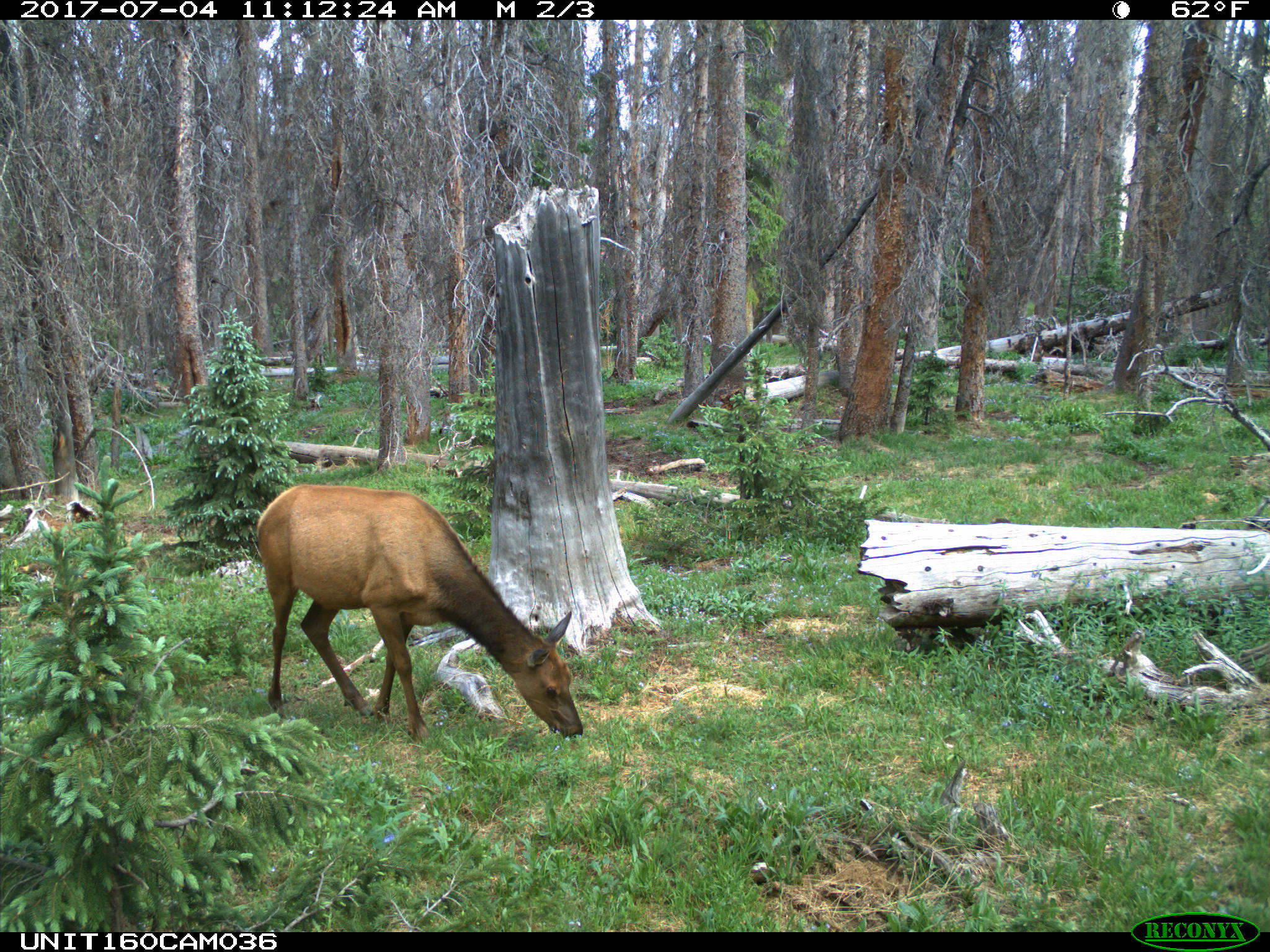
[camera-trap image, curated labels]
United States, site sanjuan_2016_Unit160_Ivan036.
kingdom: Animalia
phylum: Chordata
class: Mammalia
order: Artiodactyla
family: Cervidae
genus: Cervus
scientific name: Cervus elaphus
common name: red deer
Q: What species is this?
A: Cervus elaphus (red deer).